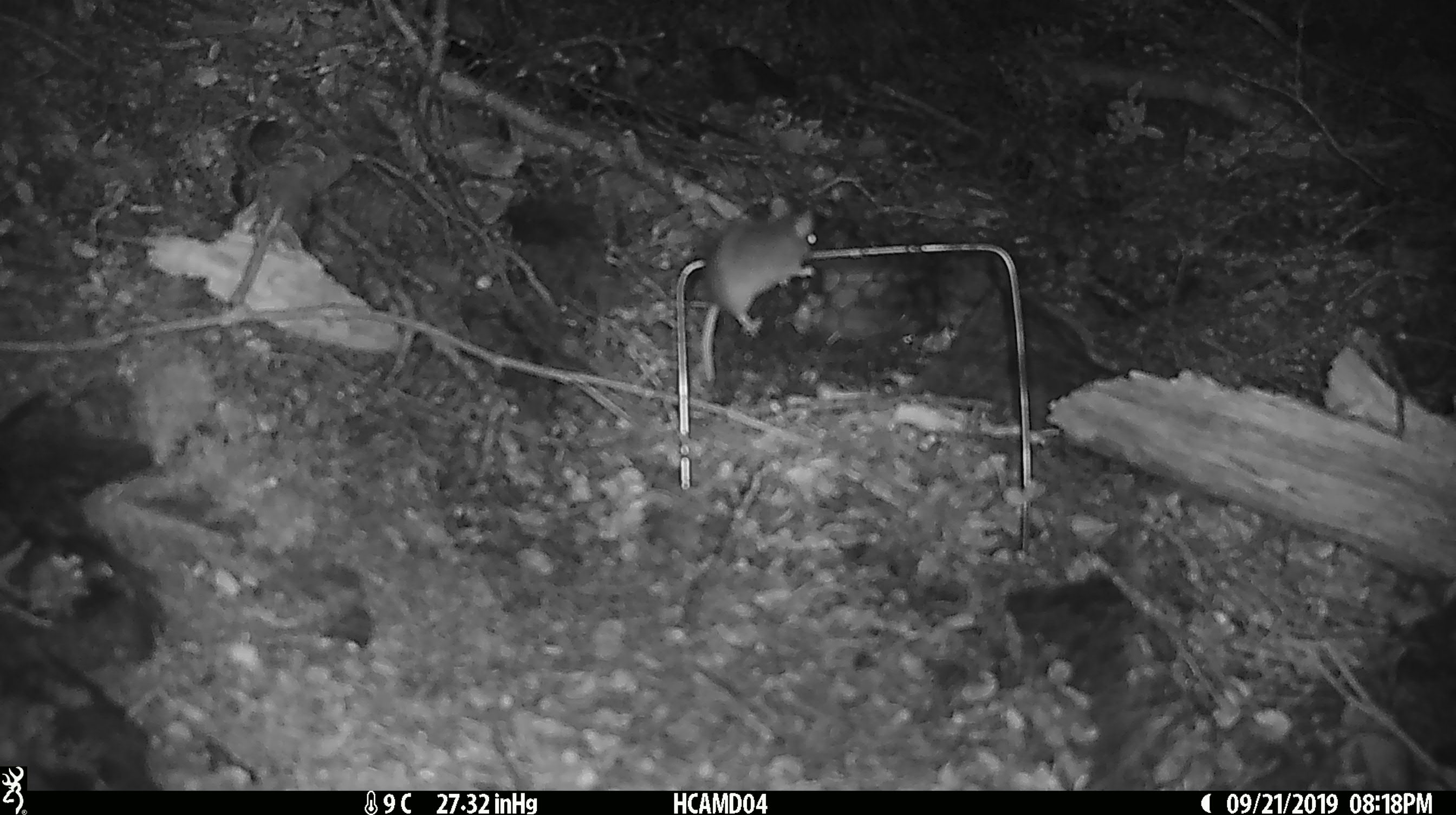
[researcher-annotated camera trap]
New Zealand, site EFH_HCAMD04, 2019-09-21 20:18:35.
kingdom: Animalia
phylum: Chordata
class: Mammalia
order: Rodentia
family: Muridae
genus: Mus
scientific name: Mus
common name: mouse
Mouse (Mus).